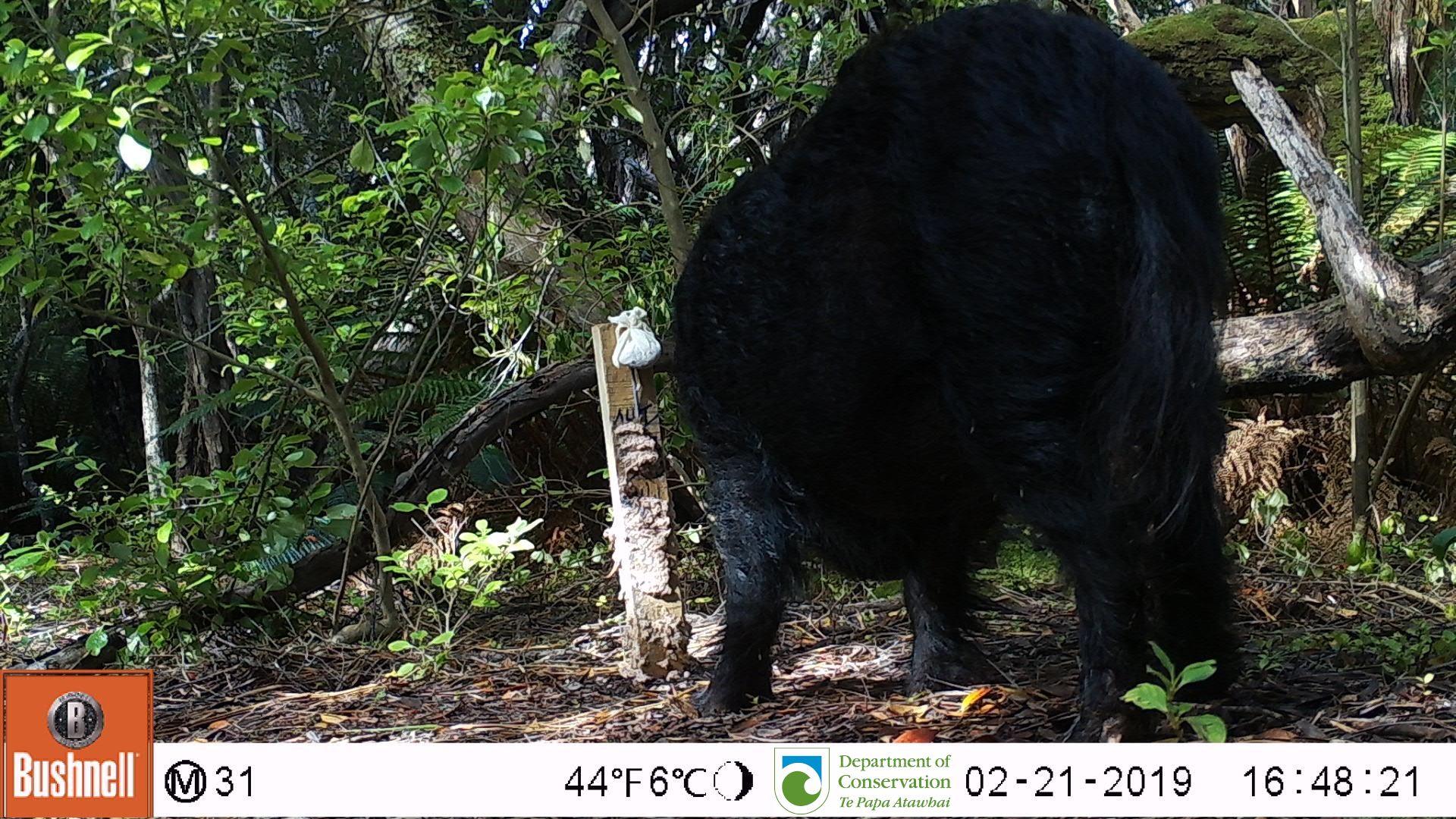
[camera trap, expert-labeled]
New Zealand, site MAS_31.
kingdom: Animalia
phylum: Chordata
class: Mammalia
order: Artiodactyla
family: Suidae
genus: Sus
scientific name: Sus scrofa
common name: pig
Pig (Sus scrofa).